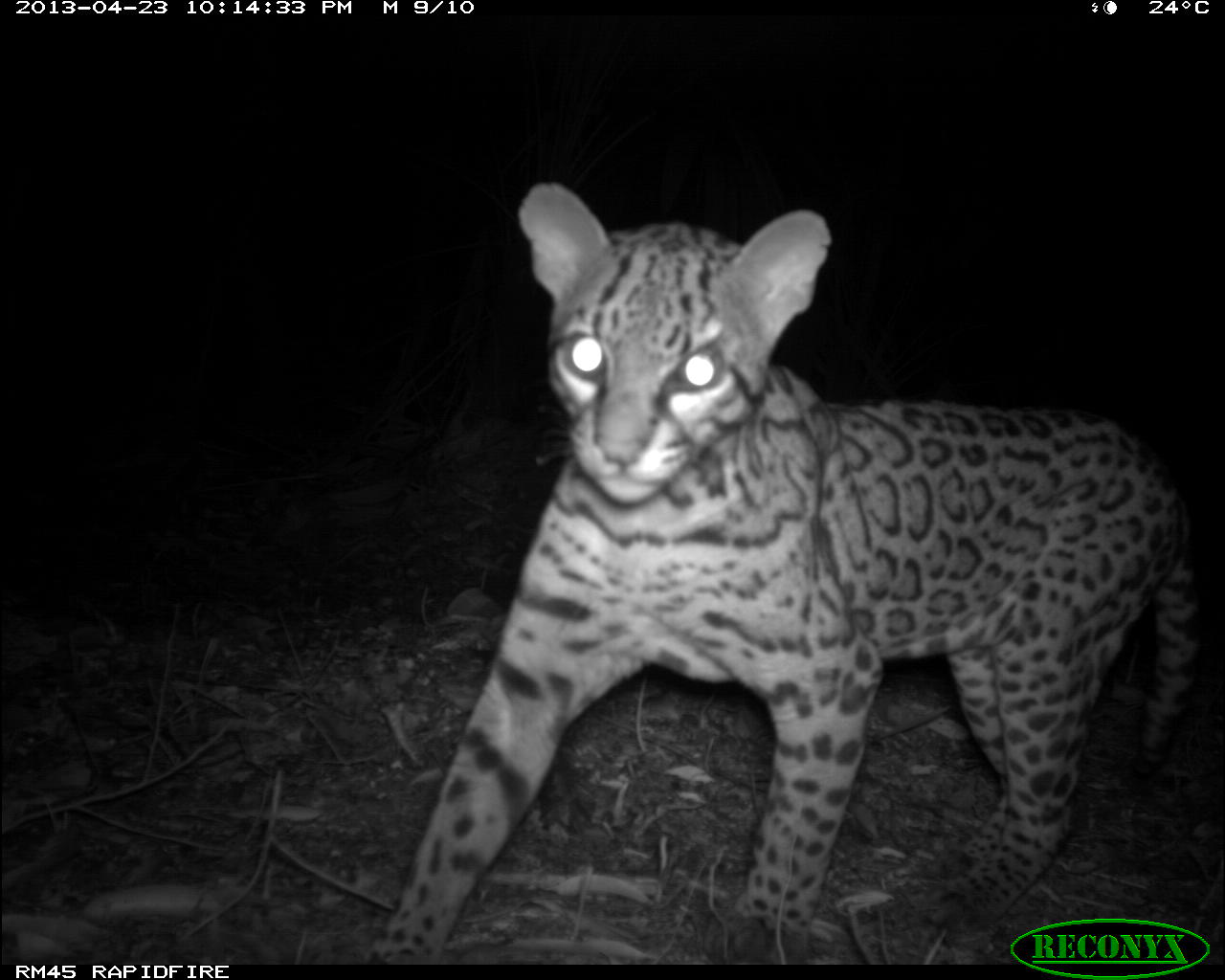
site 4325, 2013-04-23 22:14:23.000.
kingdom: Animalia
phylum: Chordata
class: Mammalia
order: Carnivora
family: Felidae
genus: Leopardus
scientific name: Leopardus pardalis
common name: ocelot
Leopardus pardalis (ocelot), count 1.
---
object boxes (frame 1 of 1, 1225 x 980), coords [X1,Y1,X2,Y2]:
leopardus pardalis: [367,181,1200,965]